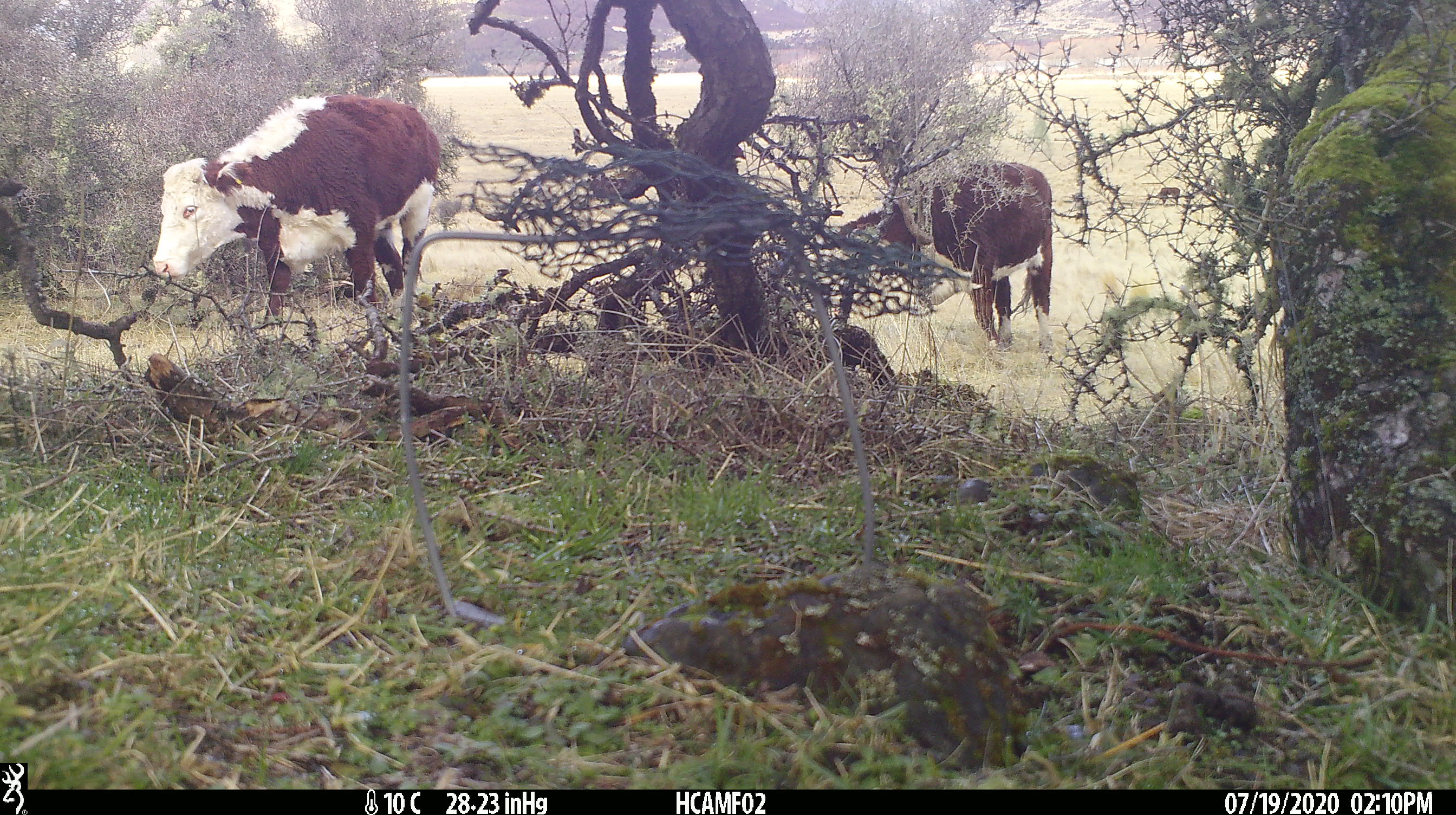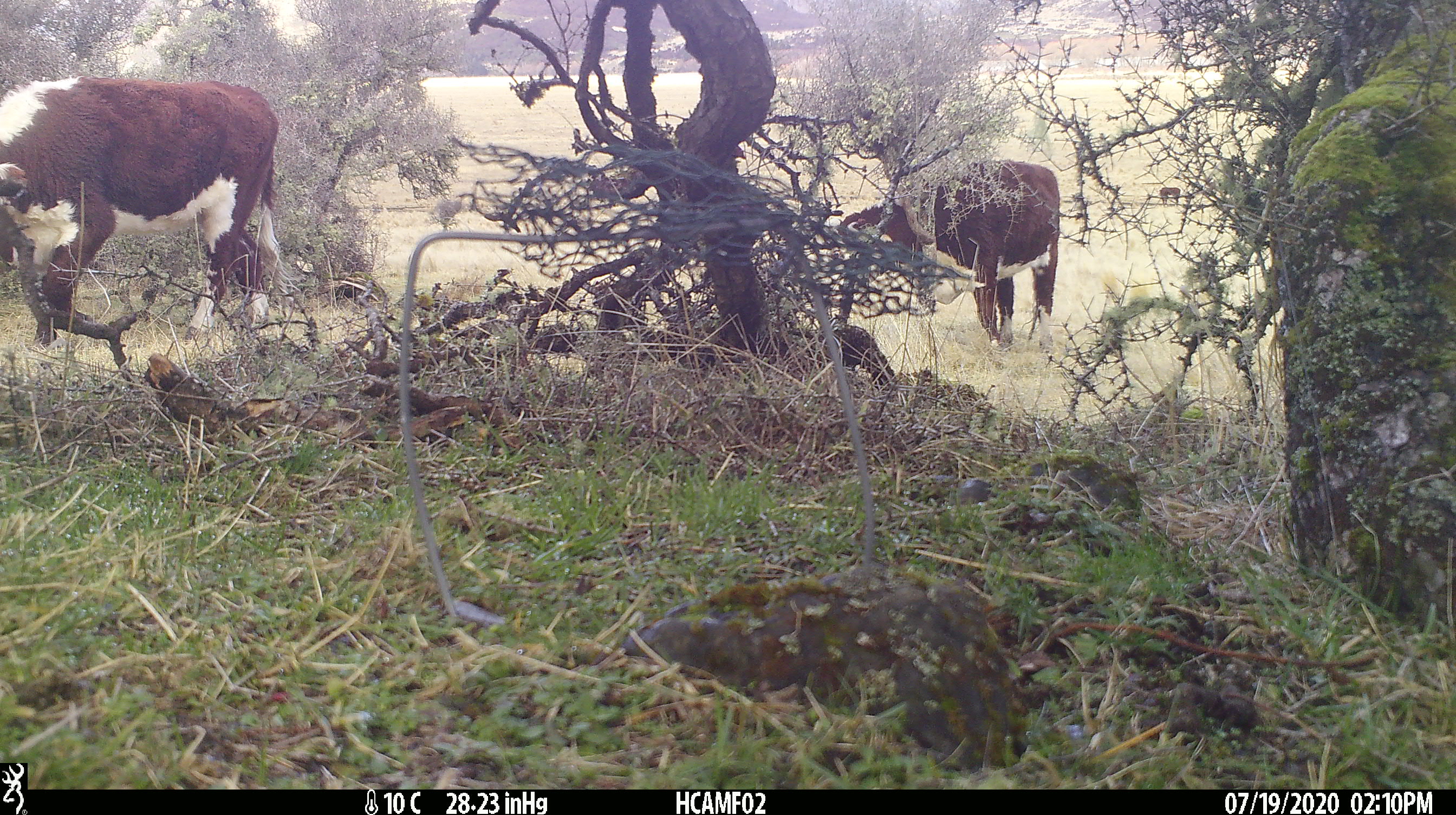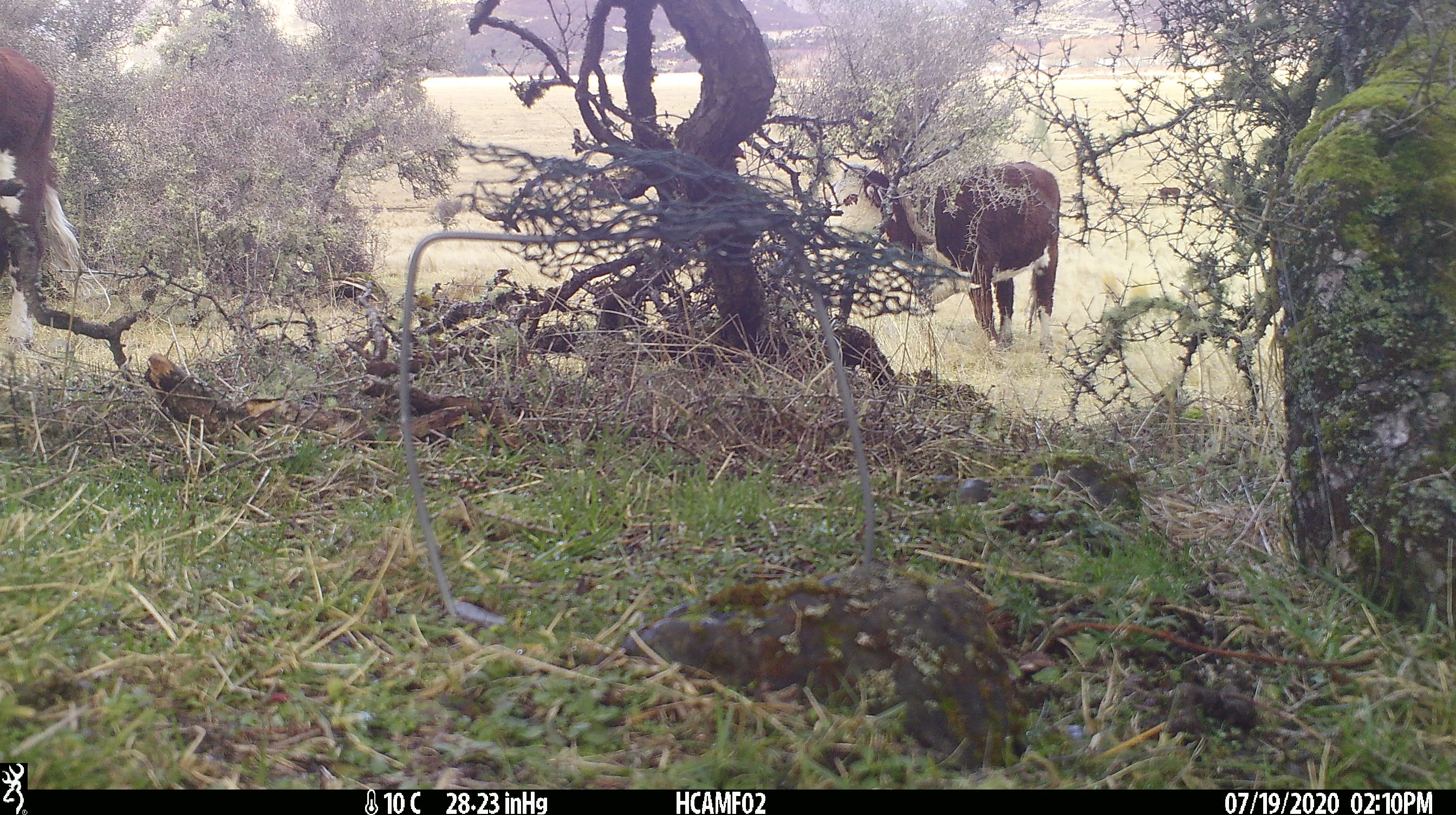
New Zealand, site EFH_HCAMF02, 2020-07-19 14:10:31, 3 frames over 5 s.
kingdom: Animalia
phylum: Chordata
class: Mammalia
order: Artiodactyla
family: Bovidae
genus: Bos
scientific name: Bos taurus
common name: domestic cow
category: cow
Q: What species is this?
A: Cow (domestic cow) (Bos taurus).